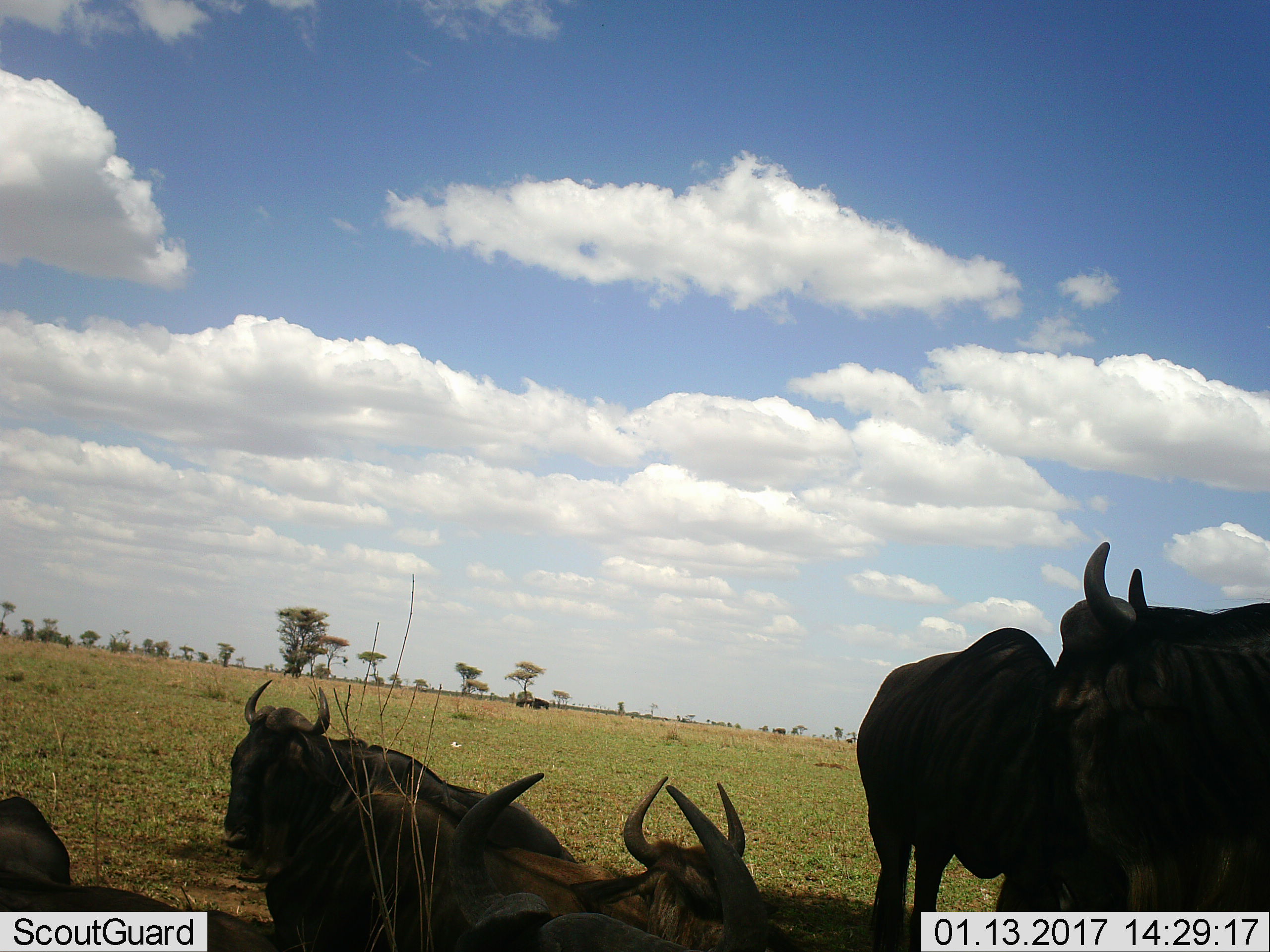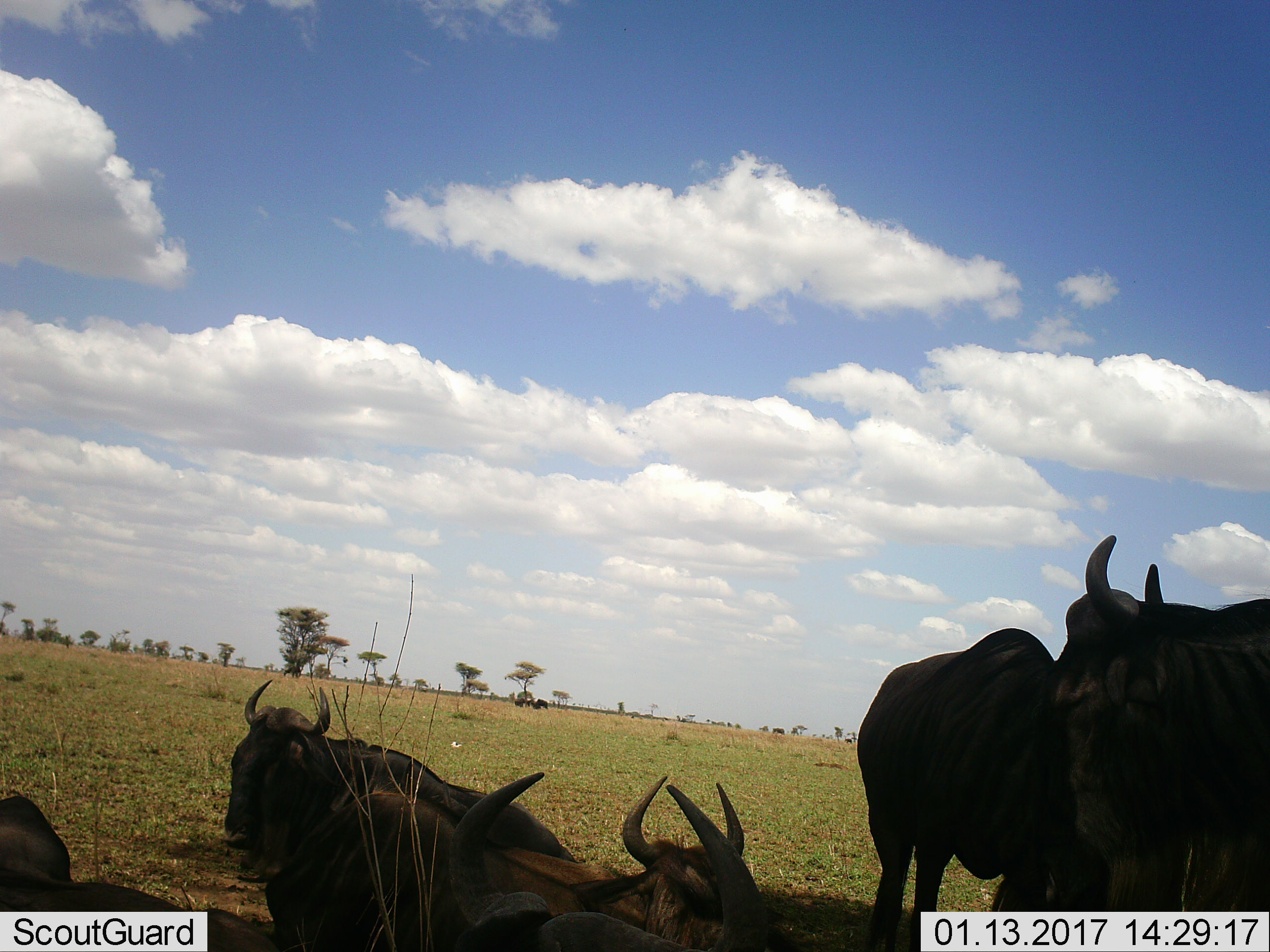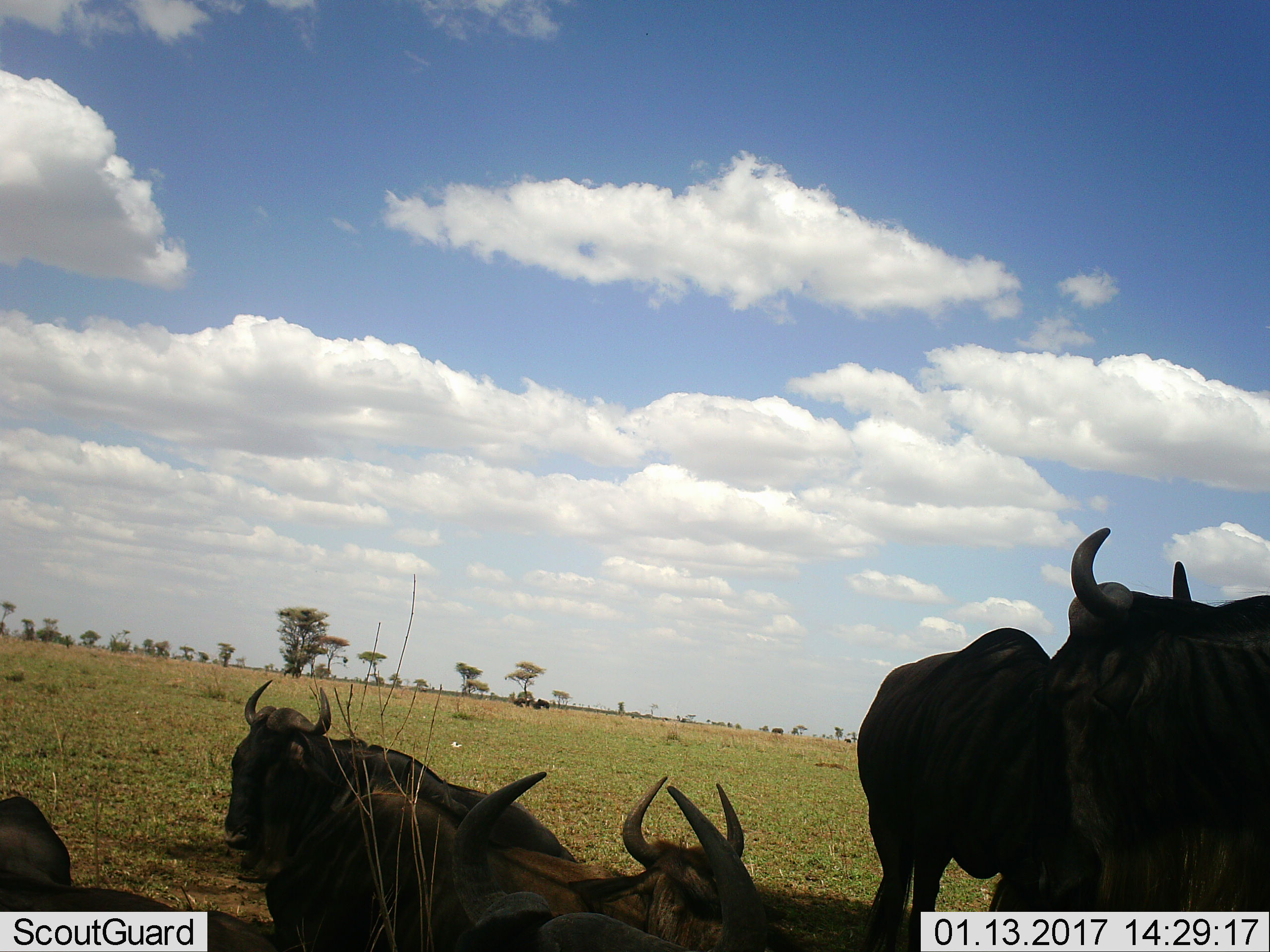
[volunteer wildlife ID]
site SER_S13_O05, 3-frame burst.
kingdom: Animalia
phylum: Chordata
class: Mammalia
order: Artiodactyla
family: Bovidae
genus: Connochaetes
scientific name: Connochaetes taurinus taurinus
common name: blue wildebeest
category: wildebeestblue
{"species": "wildebeestblue (blue wildebeest) (Connochaetes taurinus taurinus)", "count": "6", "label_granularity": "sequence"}